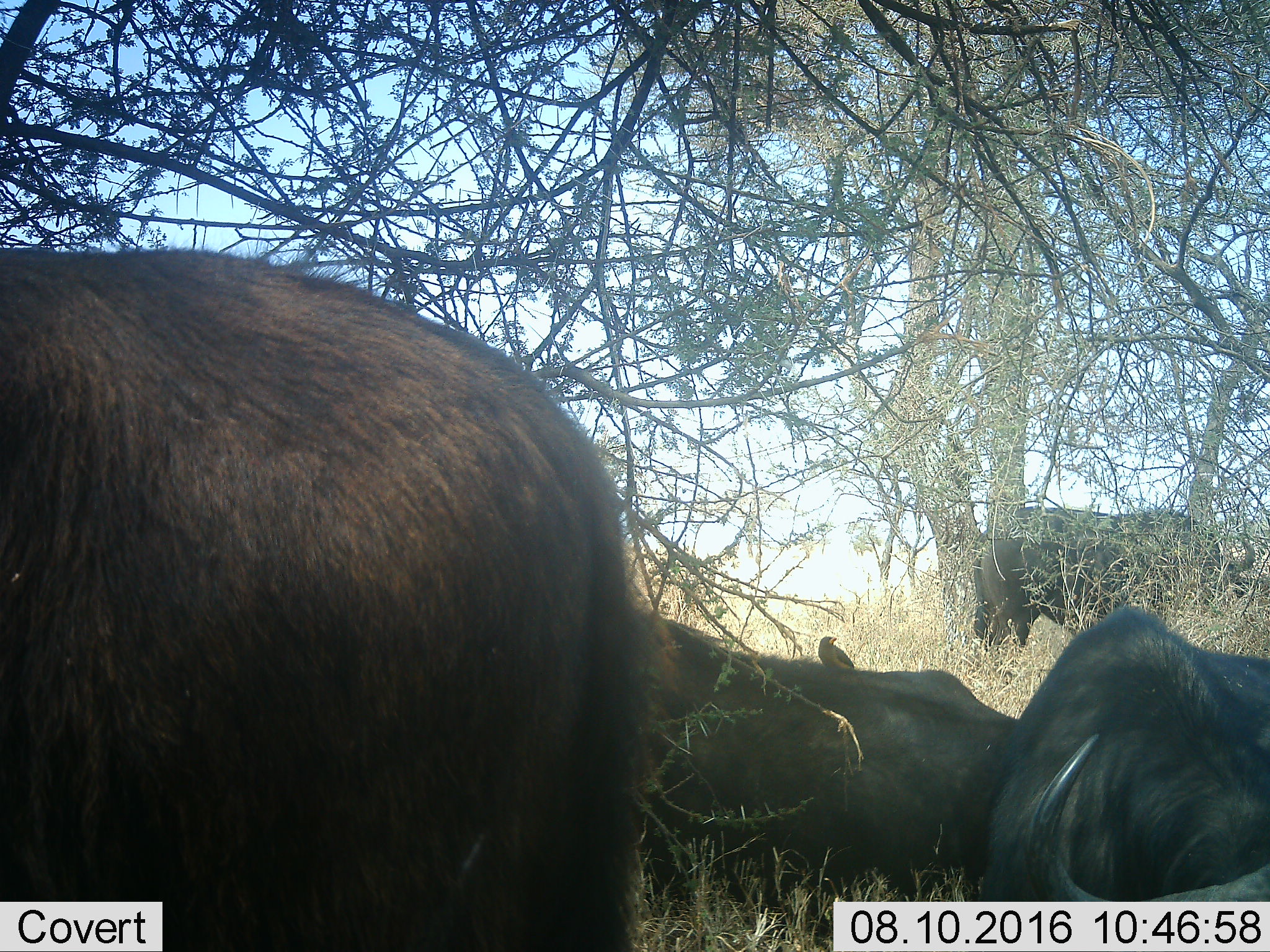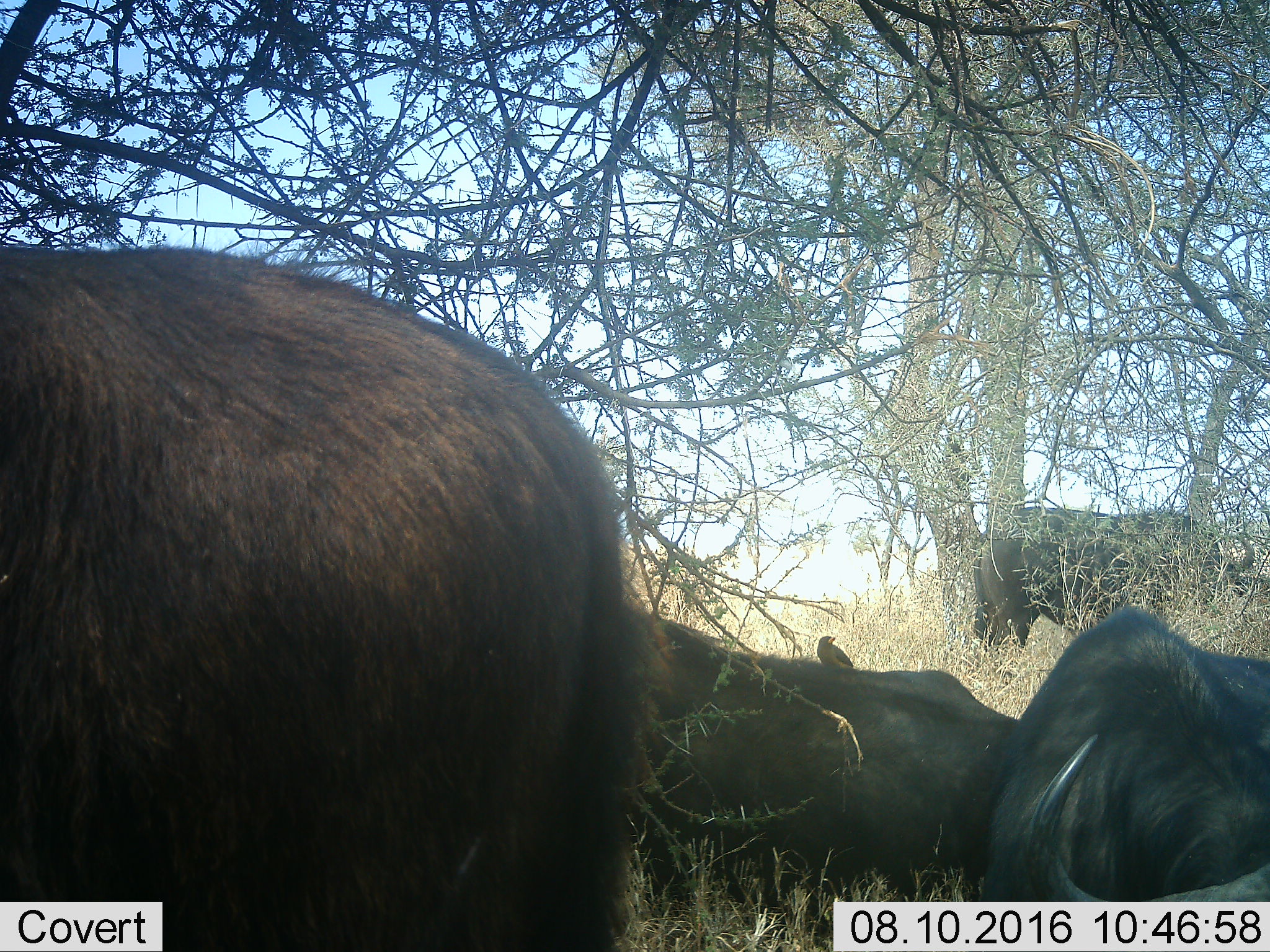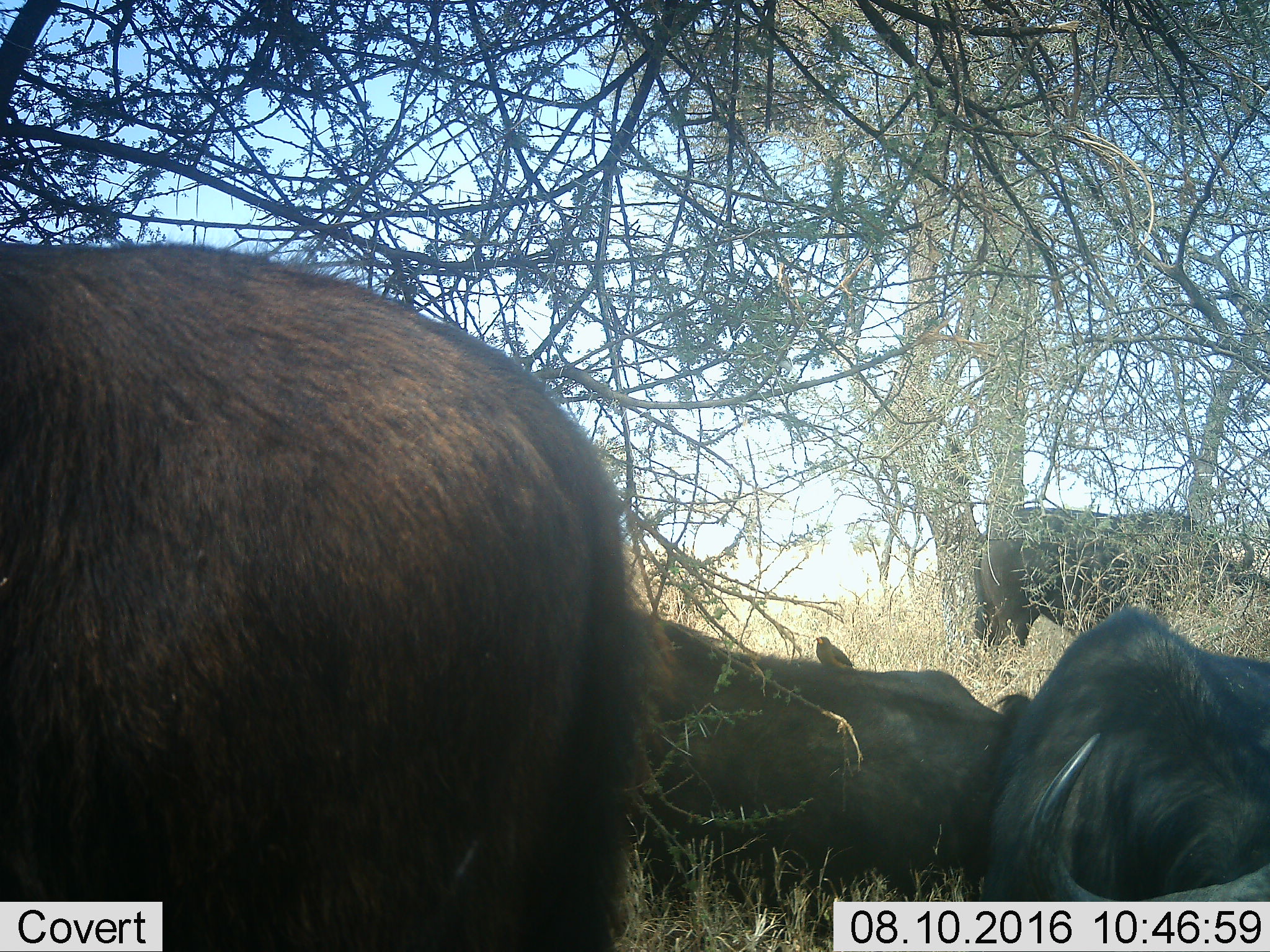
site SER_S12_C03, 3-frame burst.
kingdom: Animalia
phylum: Chordata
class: Mammalia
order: Artiodactyla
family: Bovidae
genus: Syncerus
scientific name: Syncerus caffer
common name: african buffalo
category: buffalo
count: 4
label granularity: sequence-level